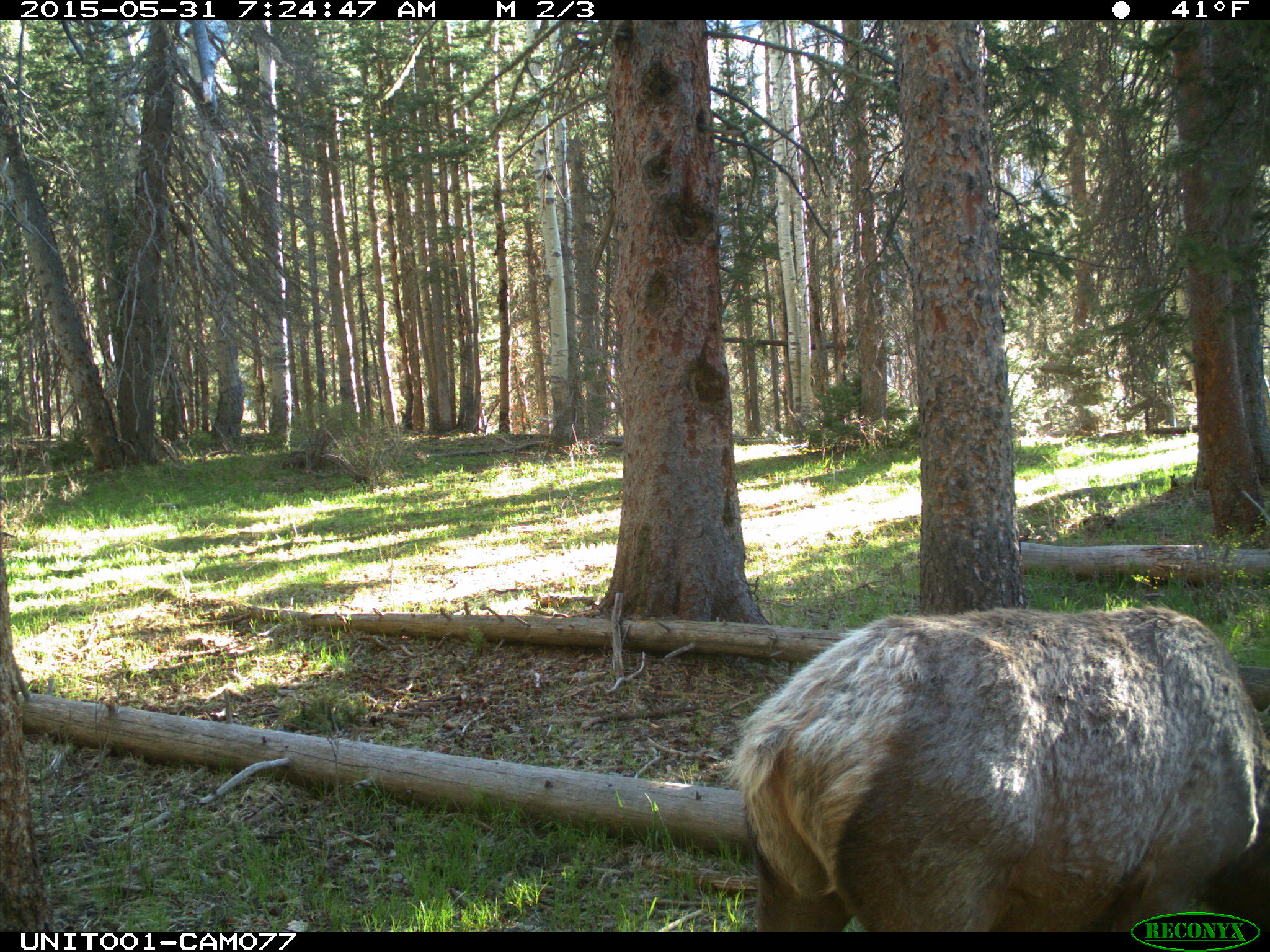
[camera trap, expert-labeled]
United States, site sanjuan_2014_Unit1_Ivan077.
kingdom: Animalia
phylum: Chordata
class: Mammalia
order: Artiodactyla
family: Cervidae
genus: Cervus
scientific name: Cervus elaphus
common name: red deer